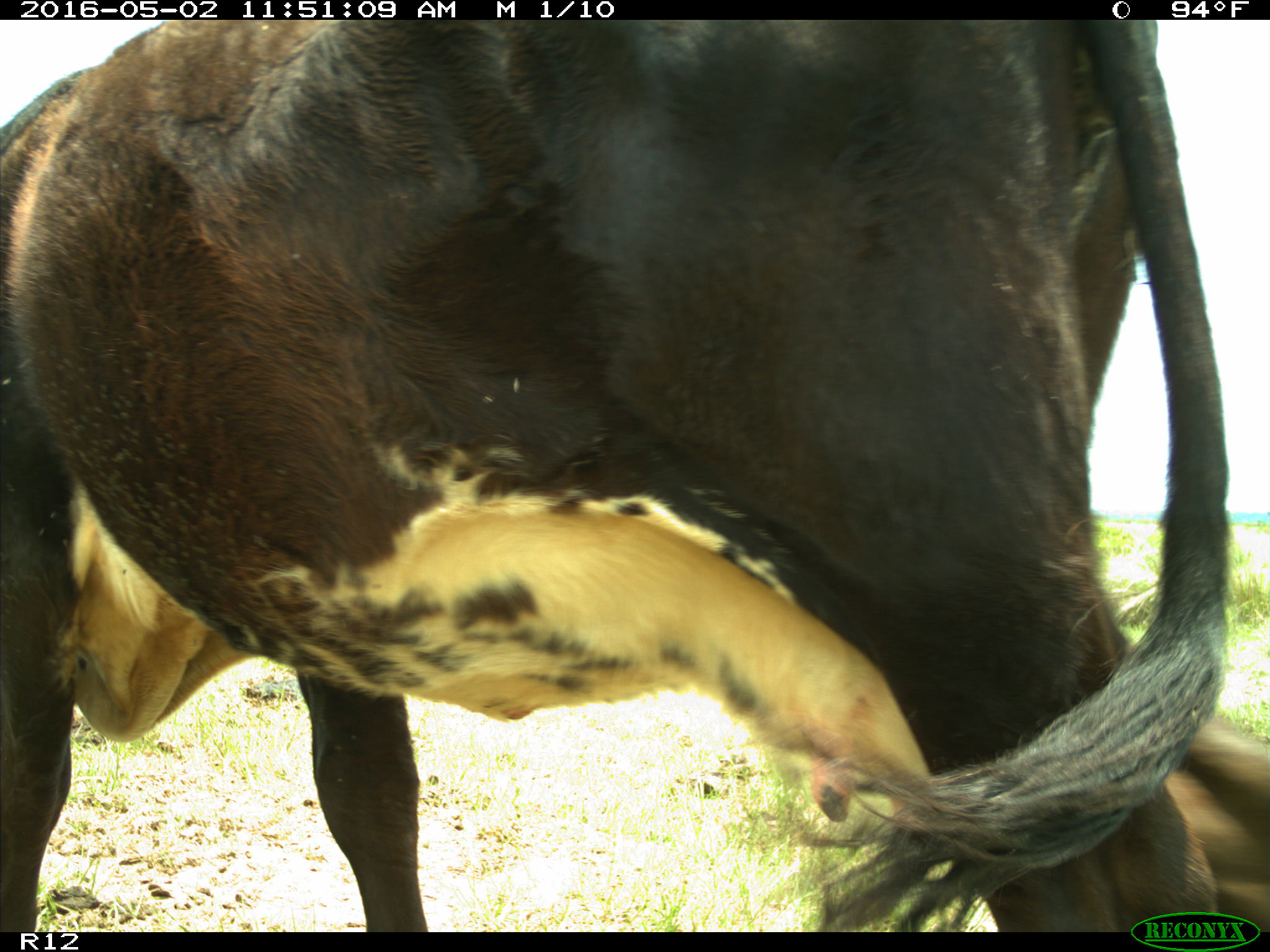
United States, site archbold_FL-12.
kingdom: Animalia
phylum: Chordata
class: Mammalia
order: Artiodactyla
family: Bovidae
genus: Bos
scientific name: Bos taurus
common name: domestic cow